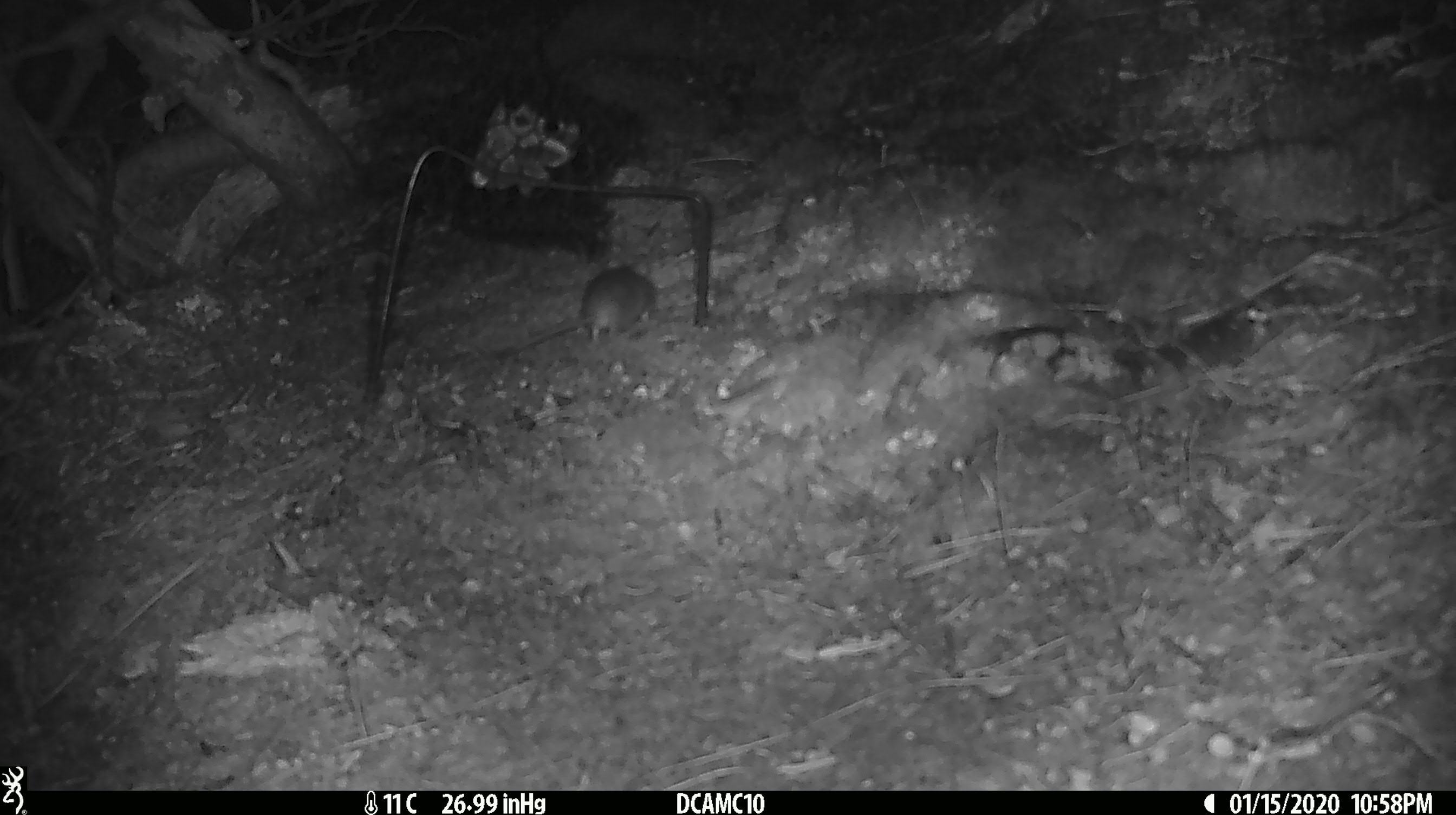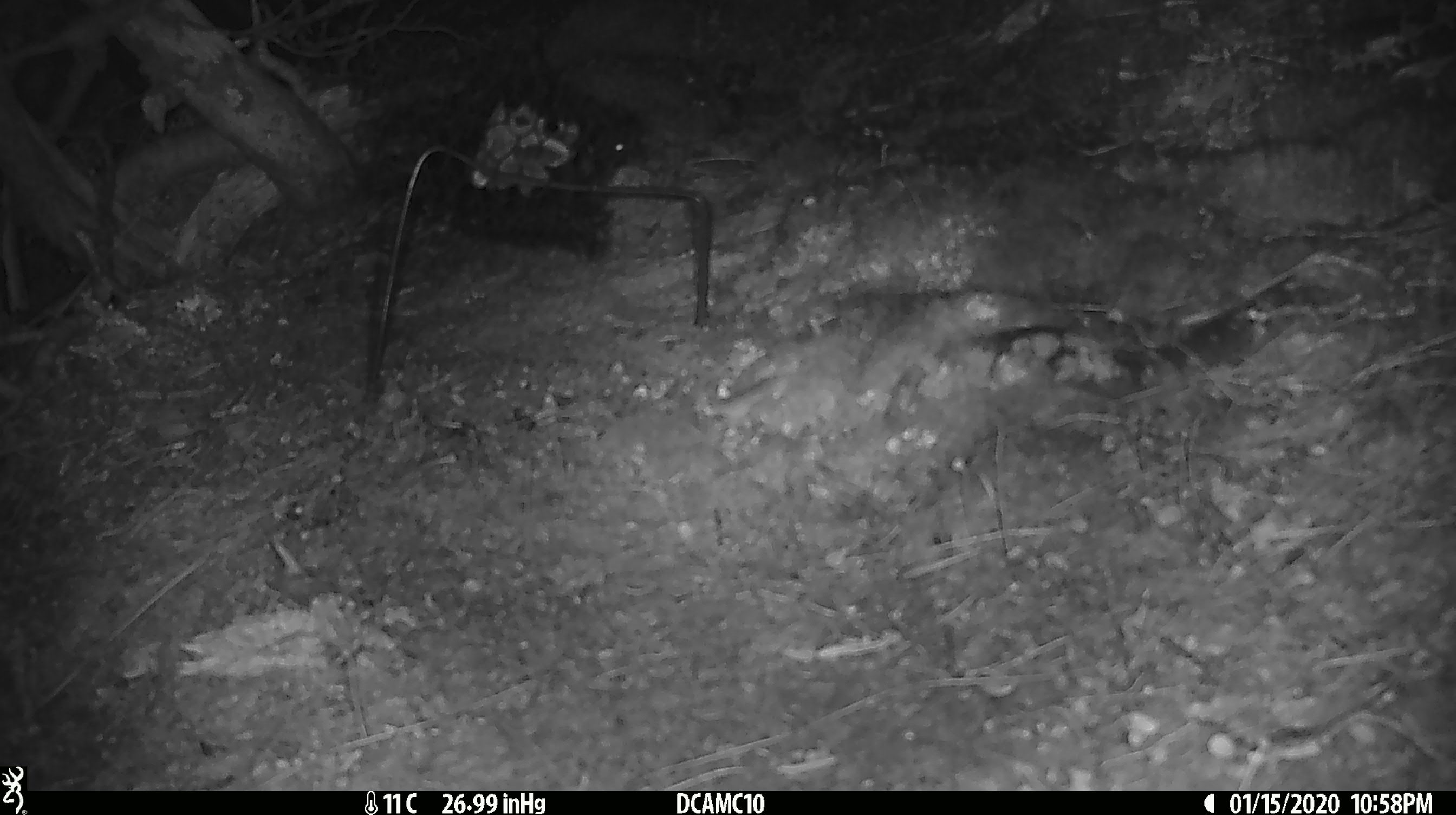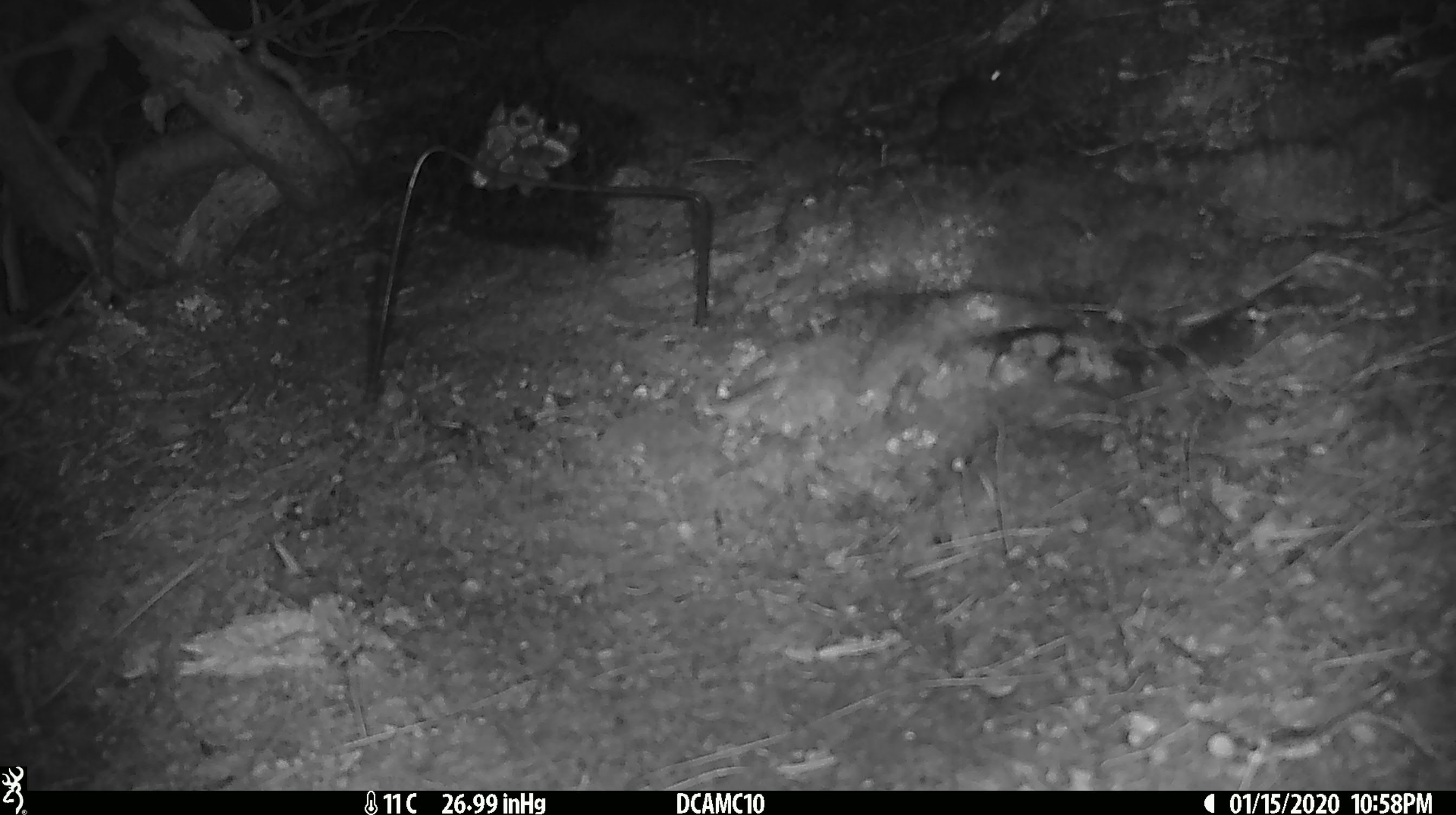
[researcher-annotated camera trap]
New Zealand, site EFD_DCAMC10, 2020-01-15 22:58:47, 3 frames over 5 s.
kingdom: Animalia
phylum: Chordata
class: Mammalia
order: Rodentia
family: Muridae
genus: Mus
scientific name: Mus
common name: mouse